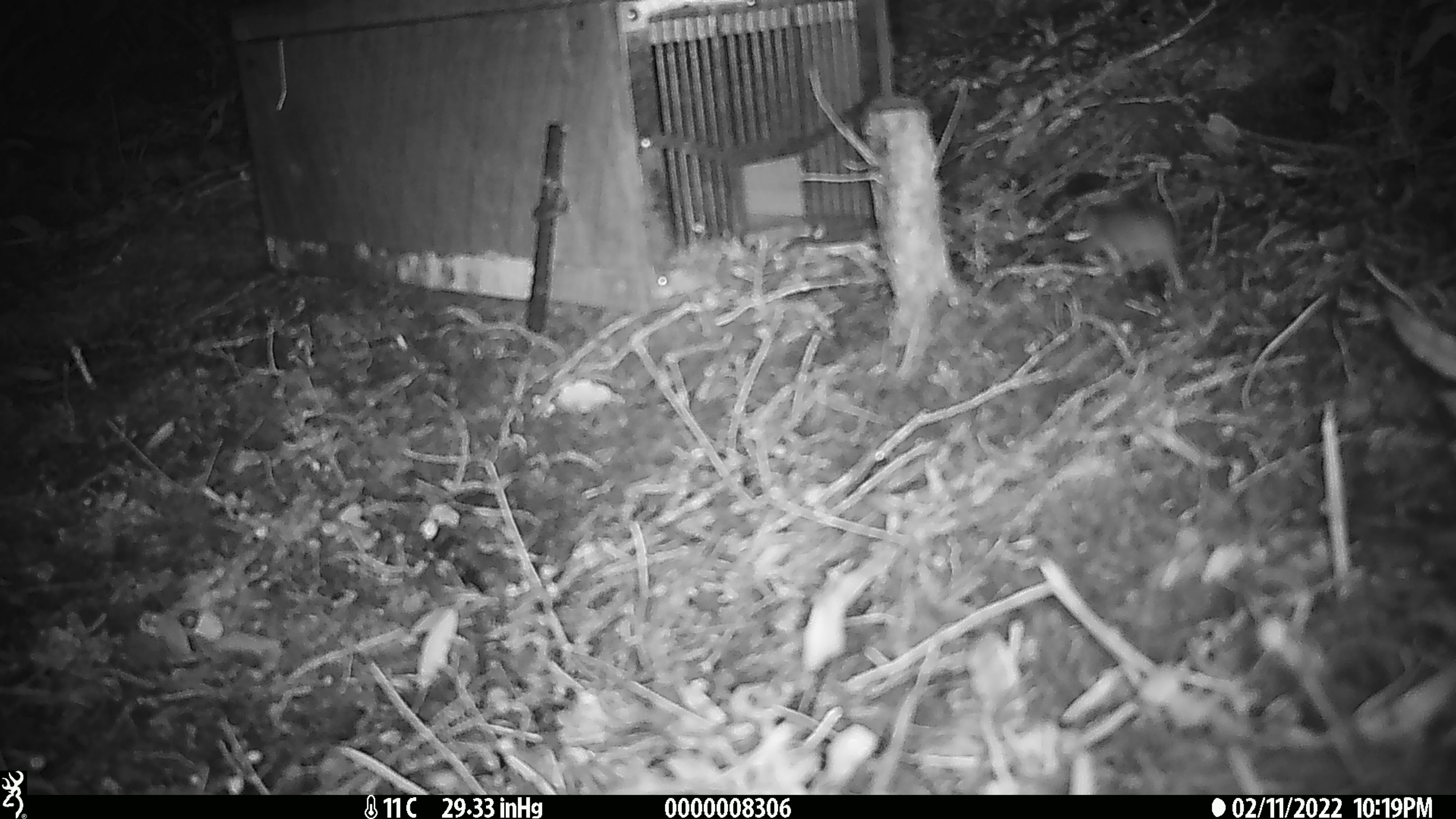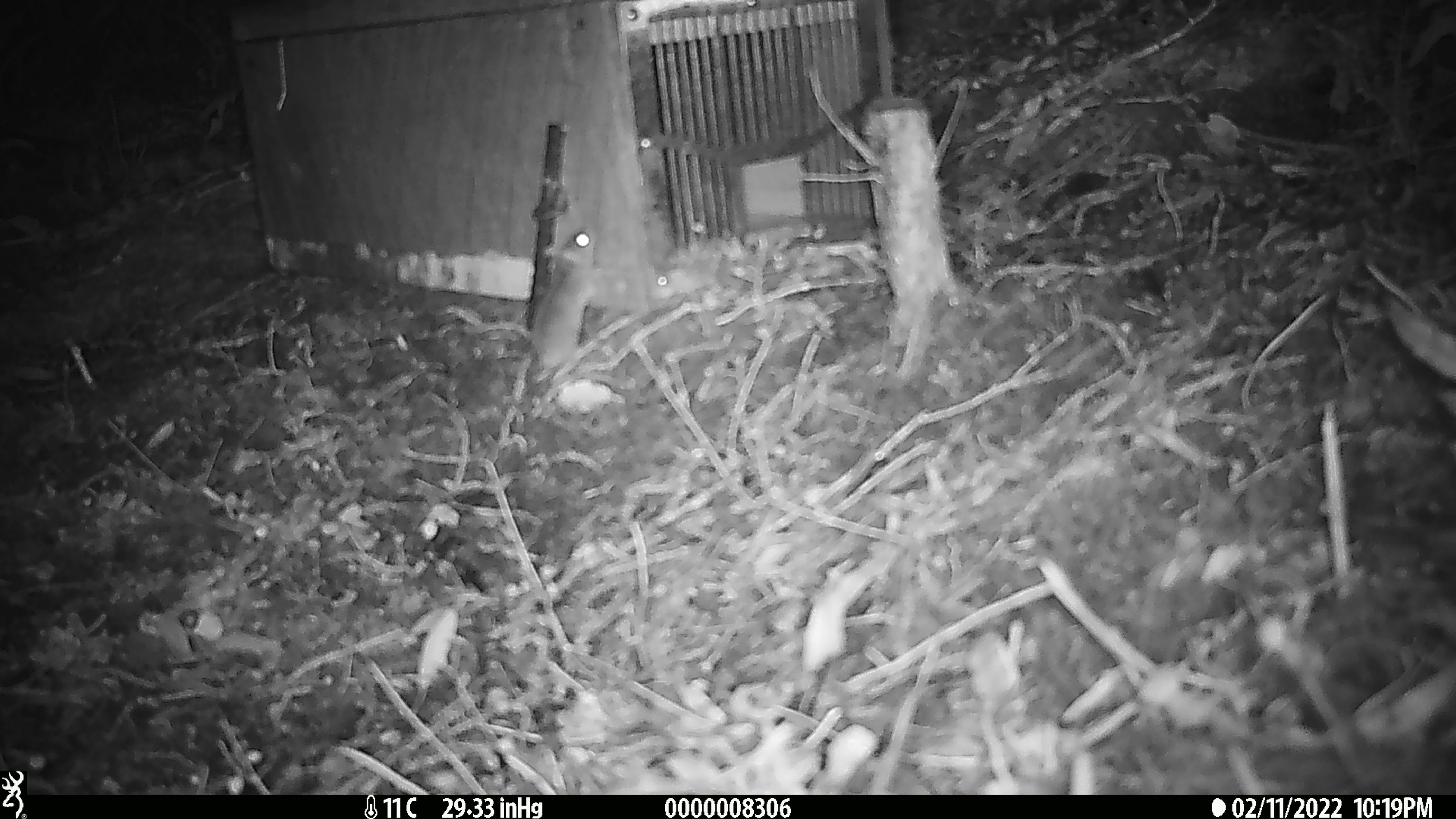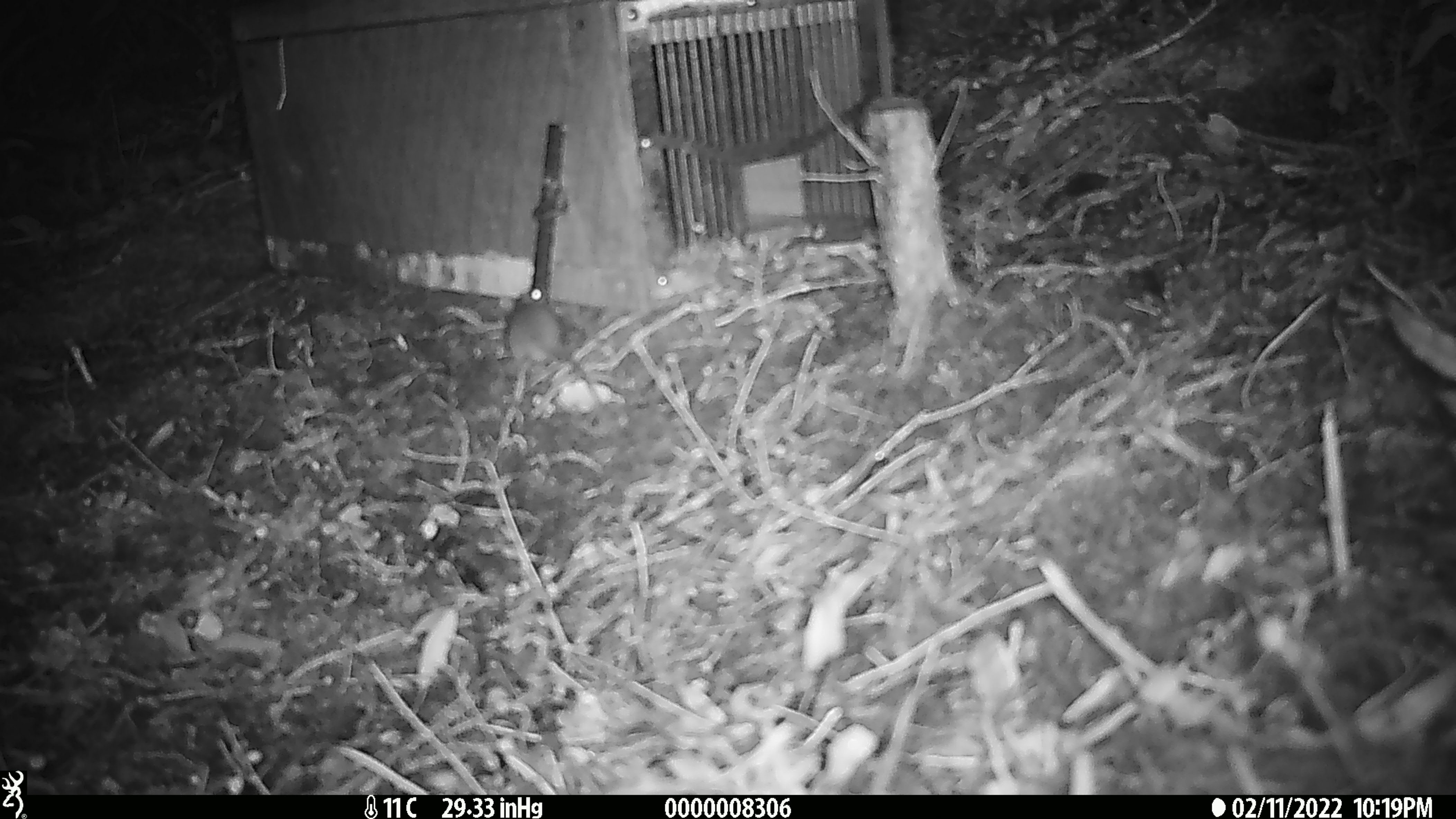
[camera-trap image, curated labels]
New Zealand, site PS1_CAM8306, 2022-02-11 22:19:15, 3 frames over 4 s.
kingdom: Animalia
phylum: Chordata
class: Mammalia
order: Rodentia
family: Muridae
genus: Mus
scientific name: Mus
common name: mouse